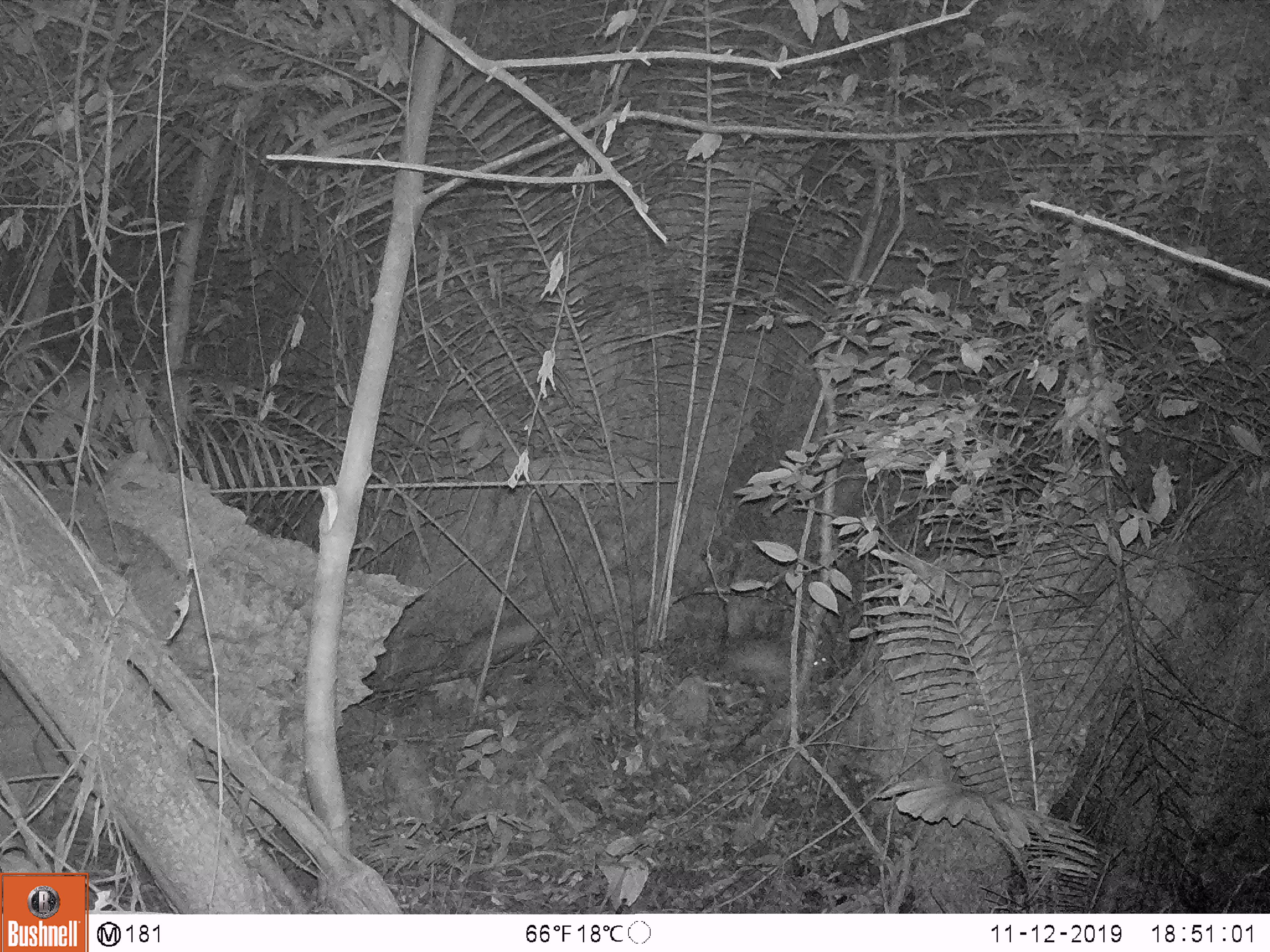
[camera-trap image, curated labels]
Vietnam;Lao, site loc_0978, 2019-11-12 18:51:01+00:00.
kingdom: Animalia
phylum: Chordata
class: Mammalia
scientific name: Mammalia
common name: mammal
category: unidentified small mammal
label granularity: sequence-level